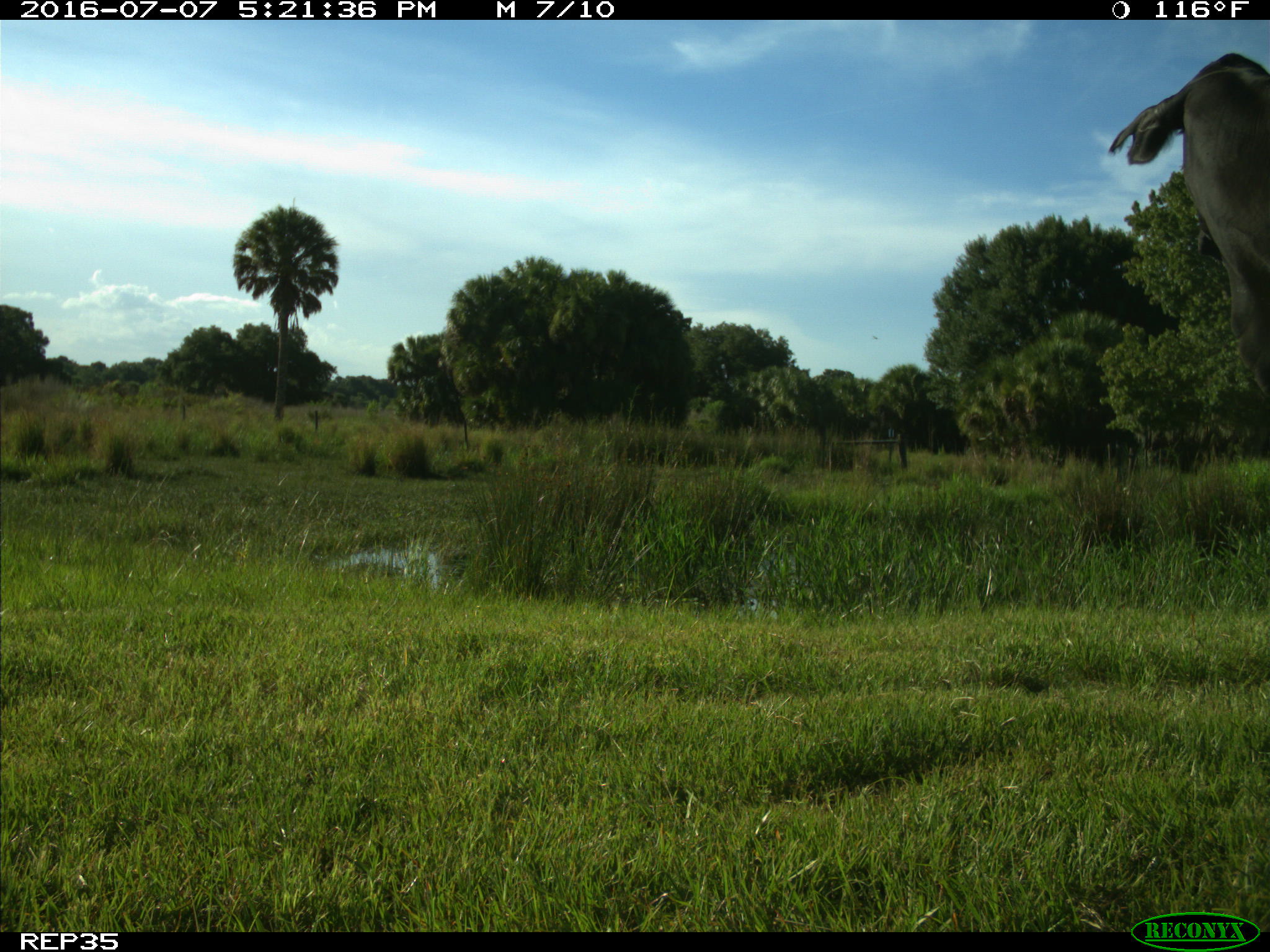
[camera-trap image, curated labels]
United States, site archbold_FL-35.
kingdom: Animalia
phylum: Chordata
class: Mammalia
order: Artiodactyla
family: Bovidae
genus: Bos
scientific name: Bos taurus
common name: domestic cow